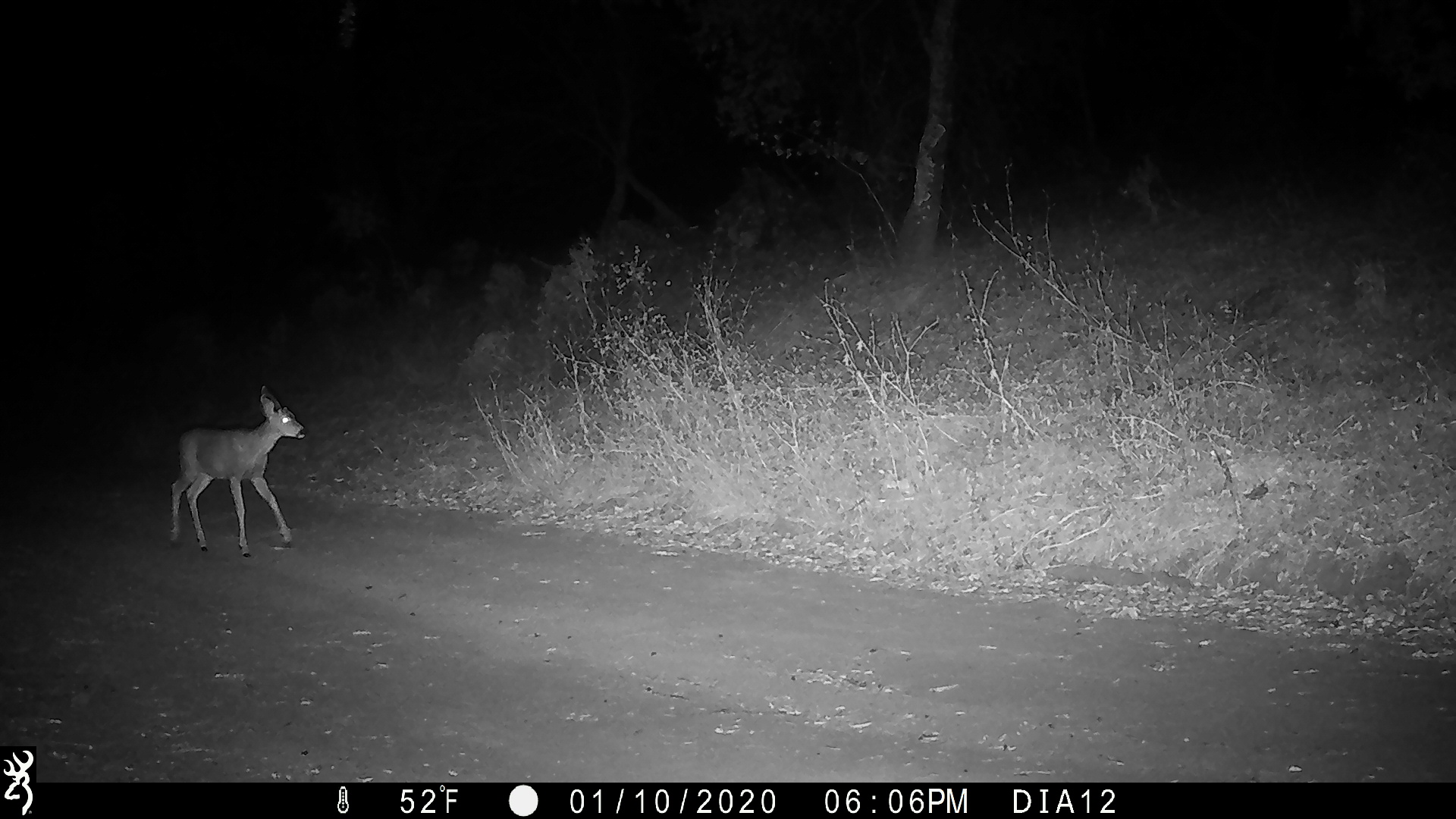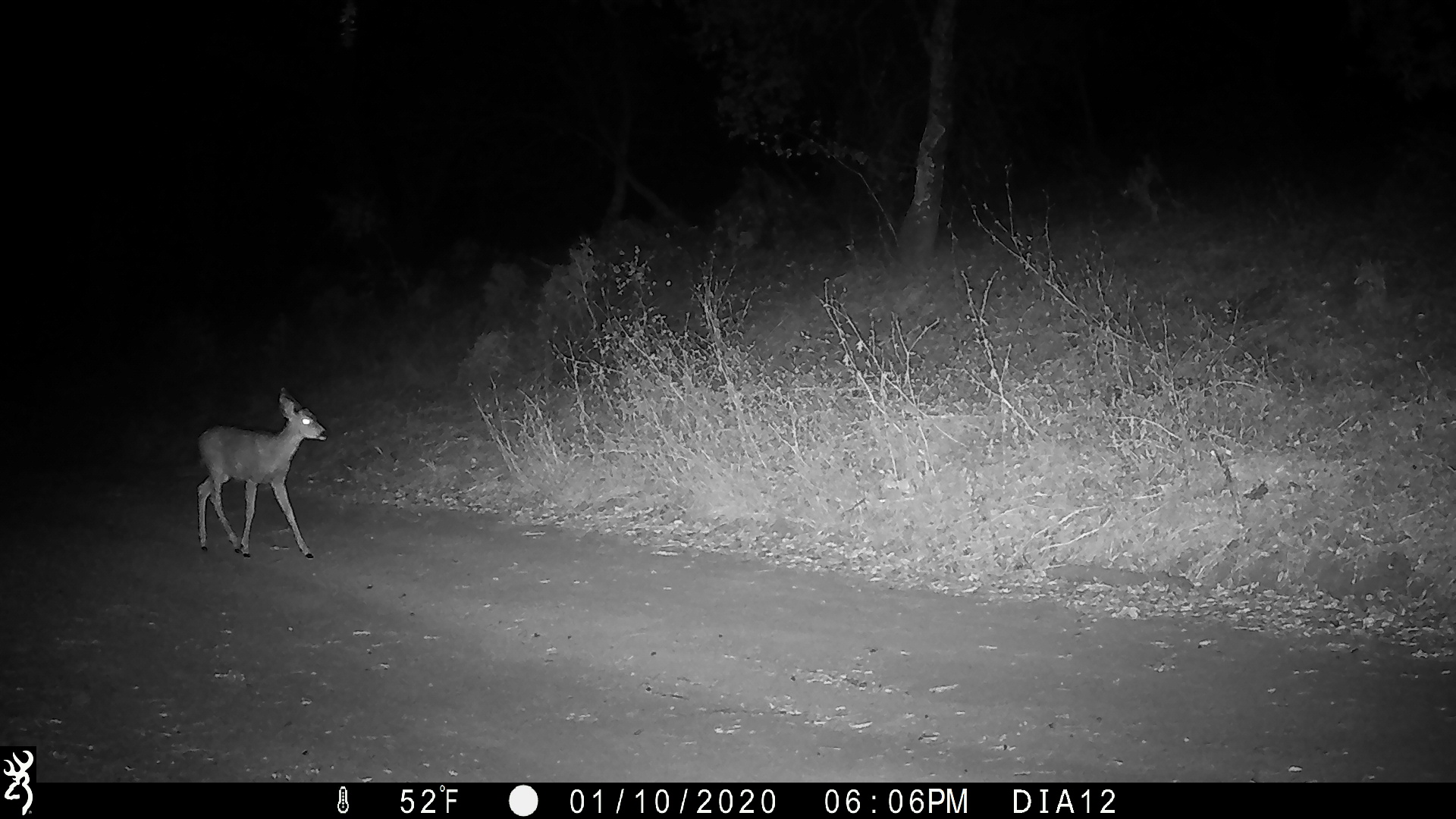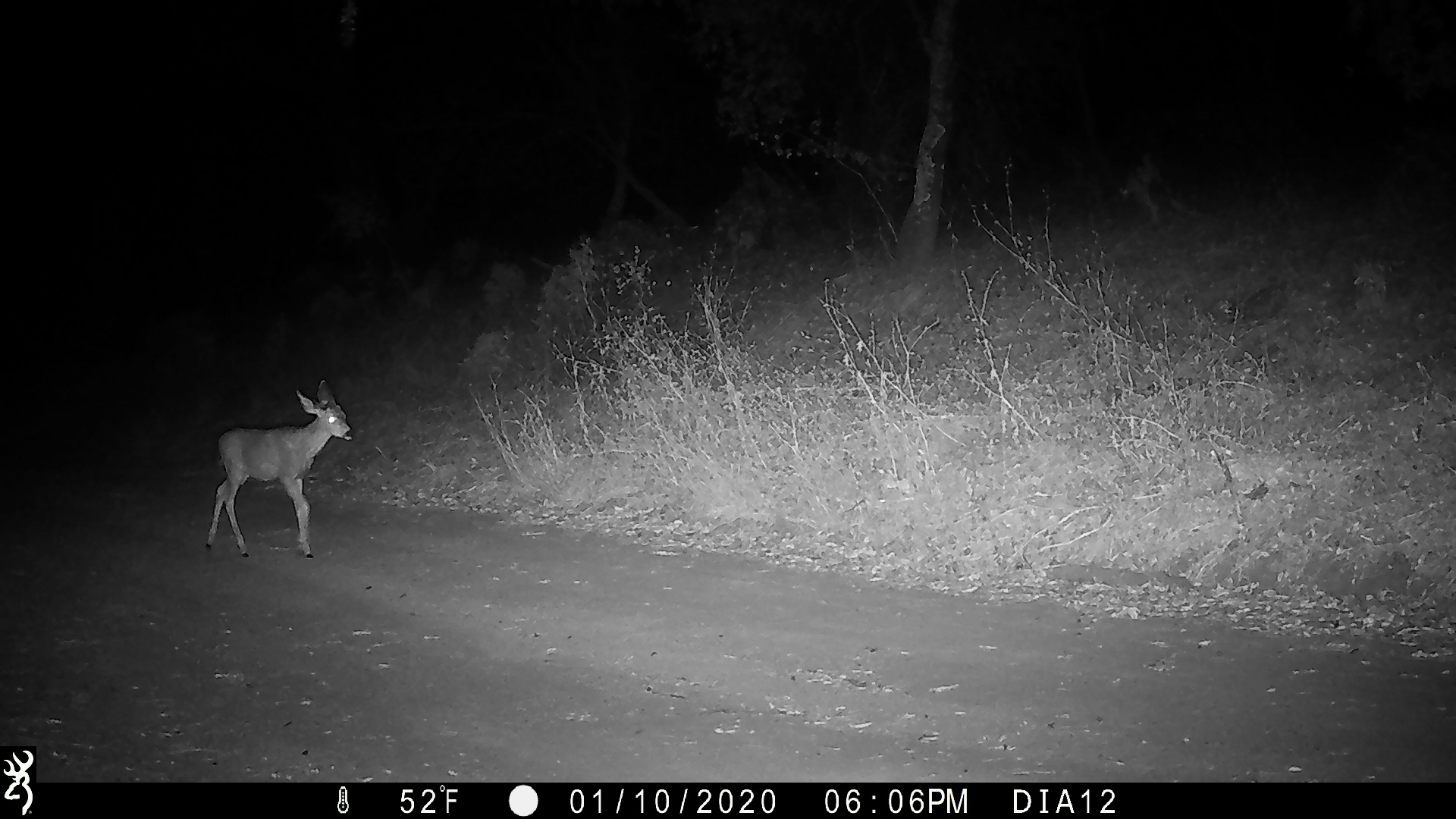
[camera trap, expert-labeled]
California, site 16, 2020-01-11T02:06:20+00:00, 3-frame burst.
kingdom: Animalia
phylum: Chordata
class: Mammalia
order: Artiodactyla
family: Cervidae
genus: Odocoileus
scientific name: Odocoileus hemionus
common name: mule deer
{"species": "mule deer (Odocoileus hemionus)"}